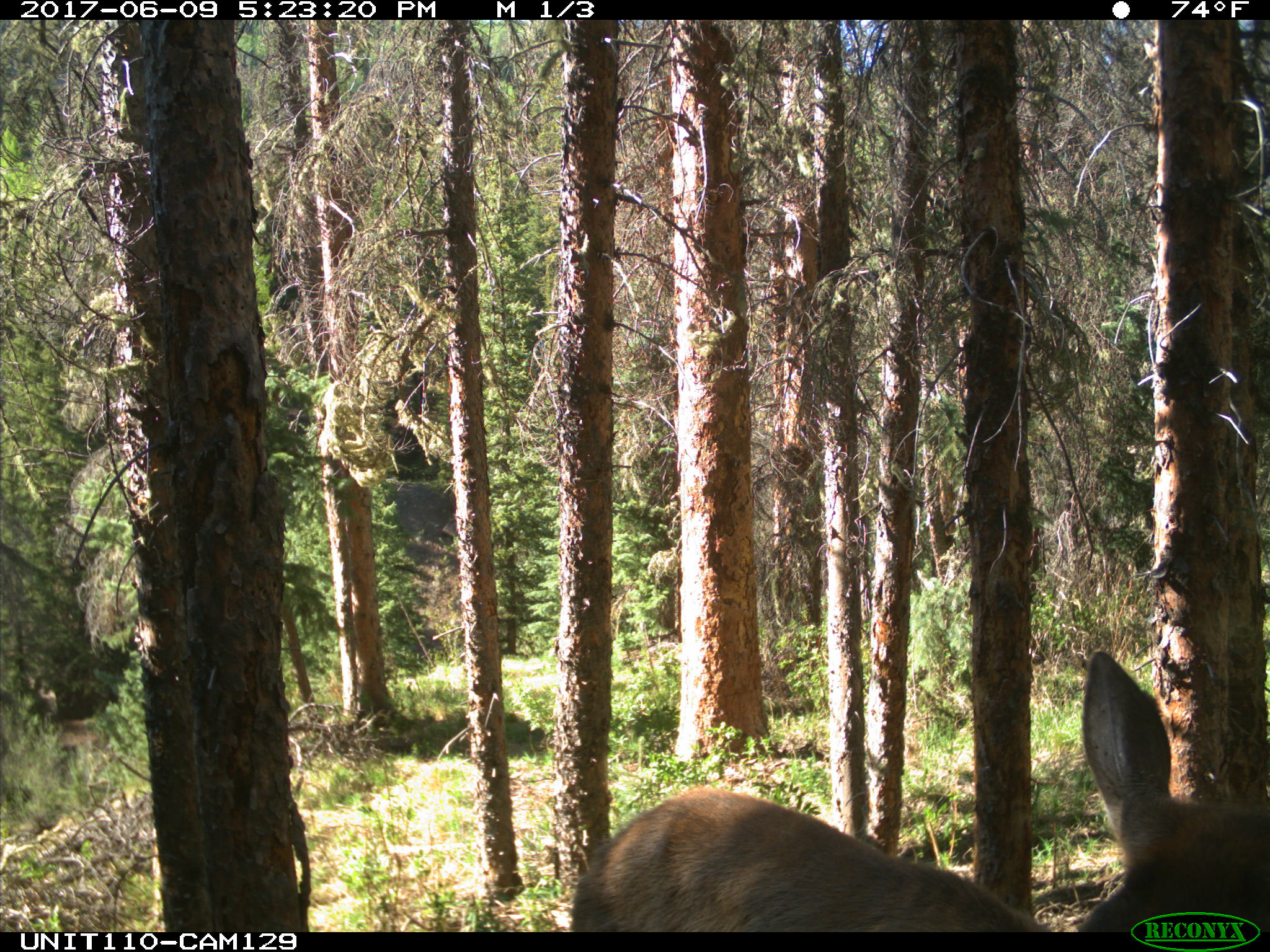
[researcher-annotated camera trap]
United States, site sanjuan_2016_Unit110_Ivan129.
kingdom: Animalia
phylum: Chordata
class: Mammalia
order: Artiodactyla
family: Cervidae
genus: Cervus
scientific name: Cervus elaphus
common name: red deer